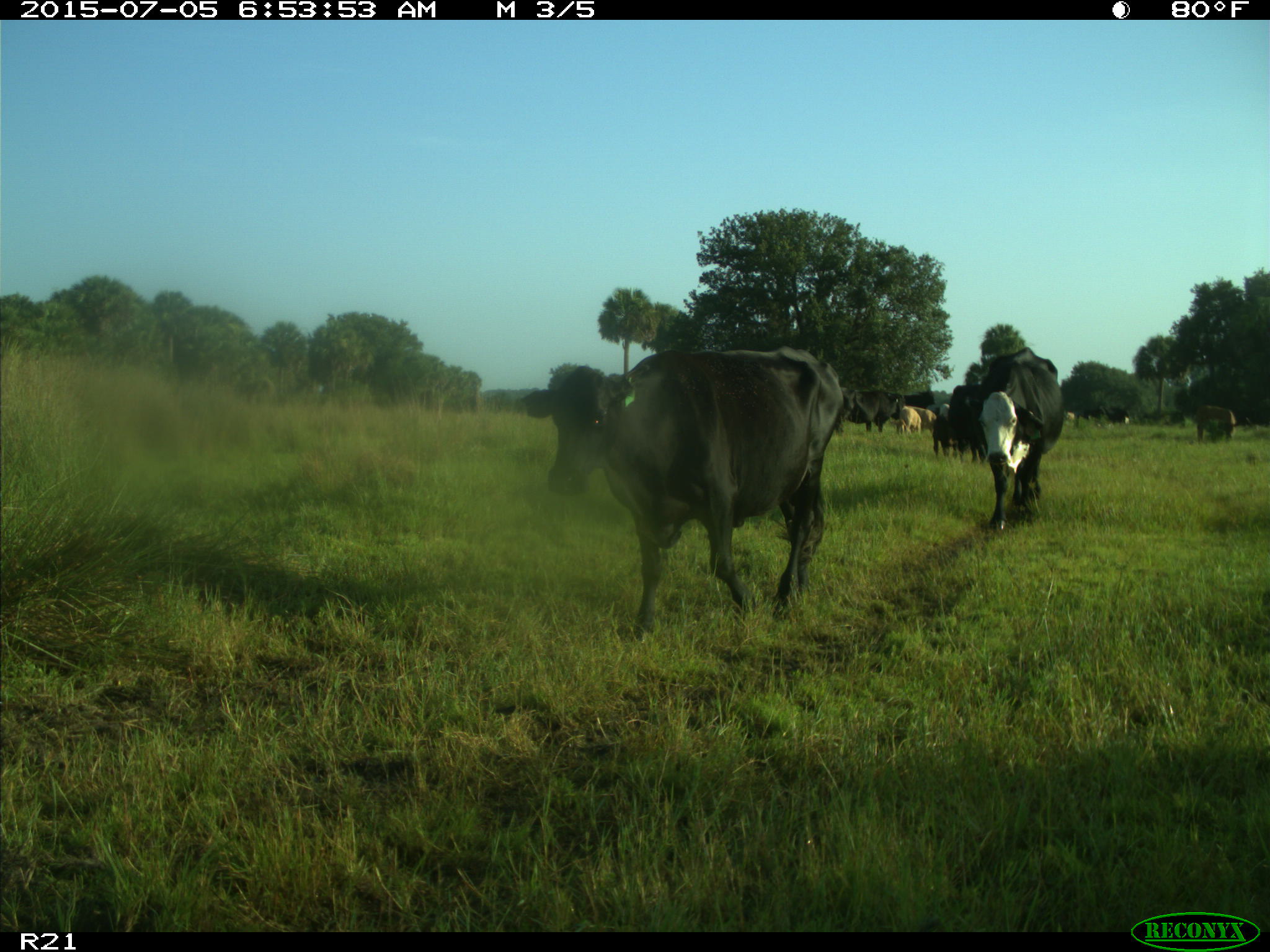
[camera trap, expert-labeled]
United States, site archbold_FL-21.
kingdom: Animalia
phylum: Chordata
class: Mammalia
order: Artiodactyla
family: Bovidae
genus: Bos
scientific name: Bos taurus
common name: domestic cow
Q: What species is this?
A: Bos taurus (domestic cow).